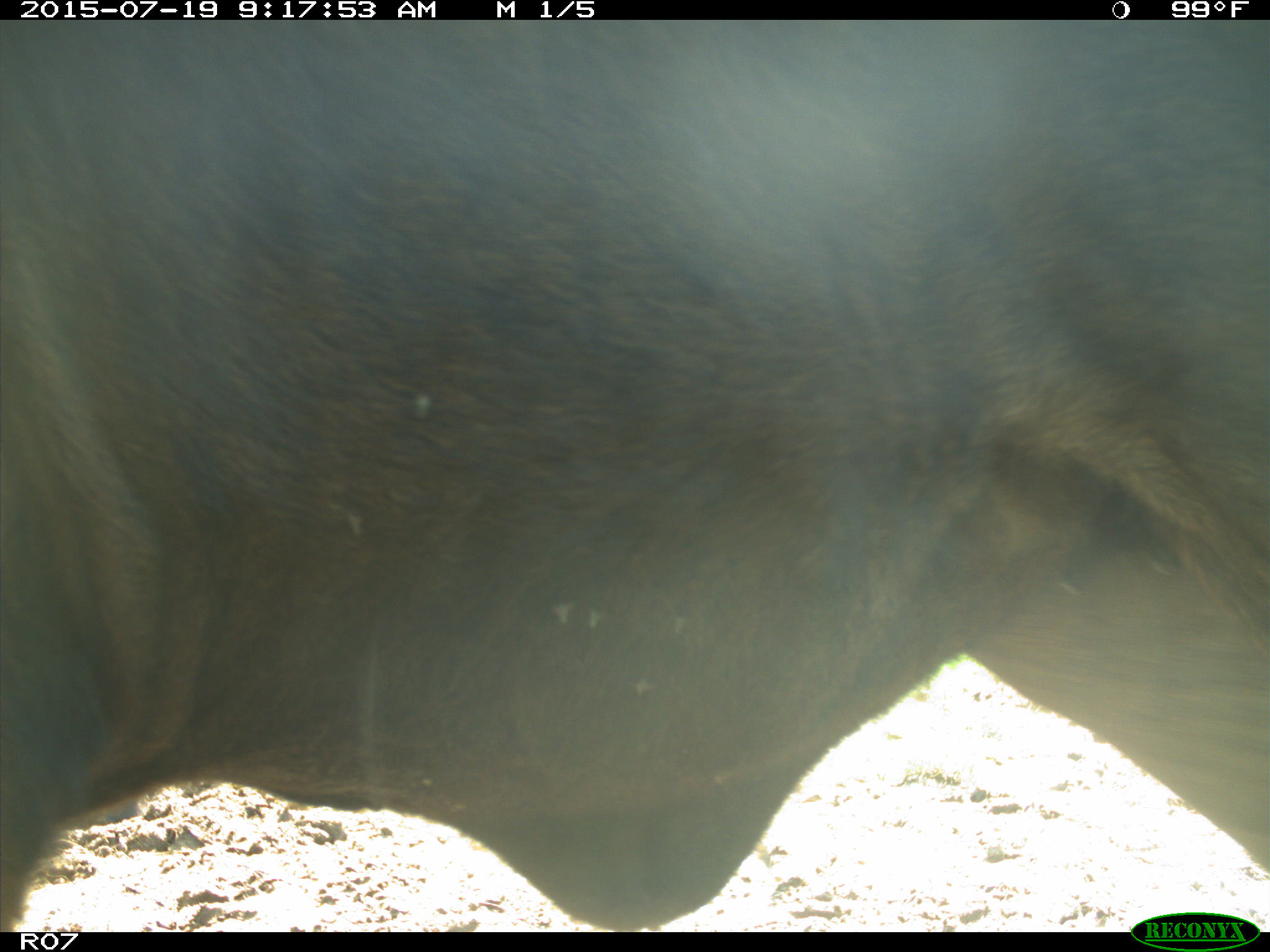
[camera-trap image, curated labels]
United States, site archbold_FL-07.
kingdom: Animalia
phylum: Chordata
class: Mammalia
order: Artiodactyla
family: Bovidae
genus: Bos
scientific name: Bos taurus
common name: domestic cow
Bos taurus (domestic cow).